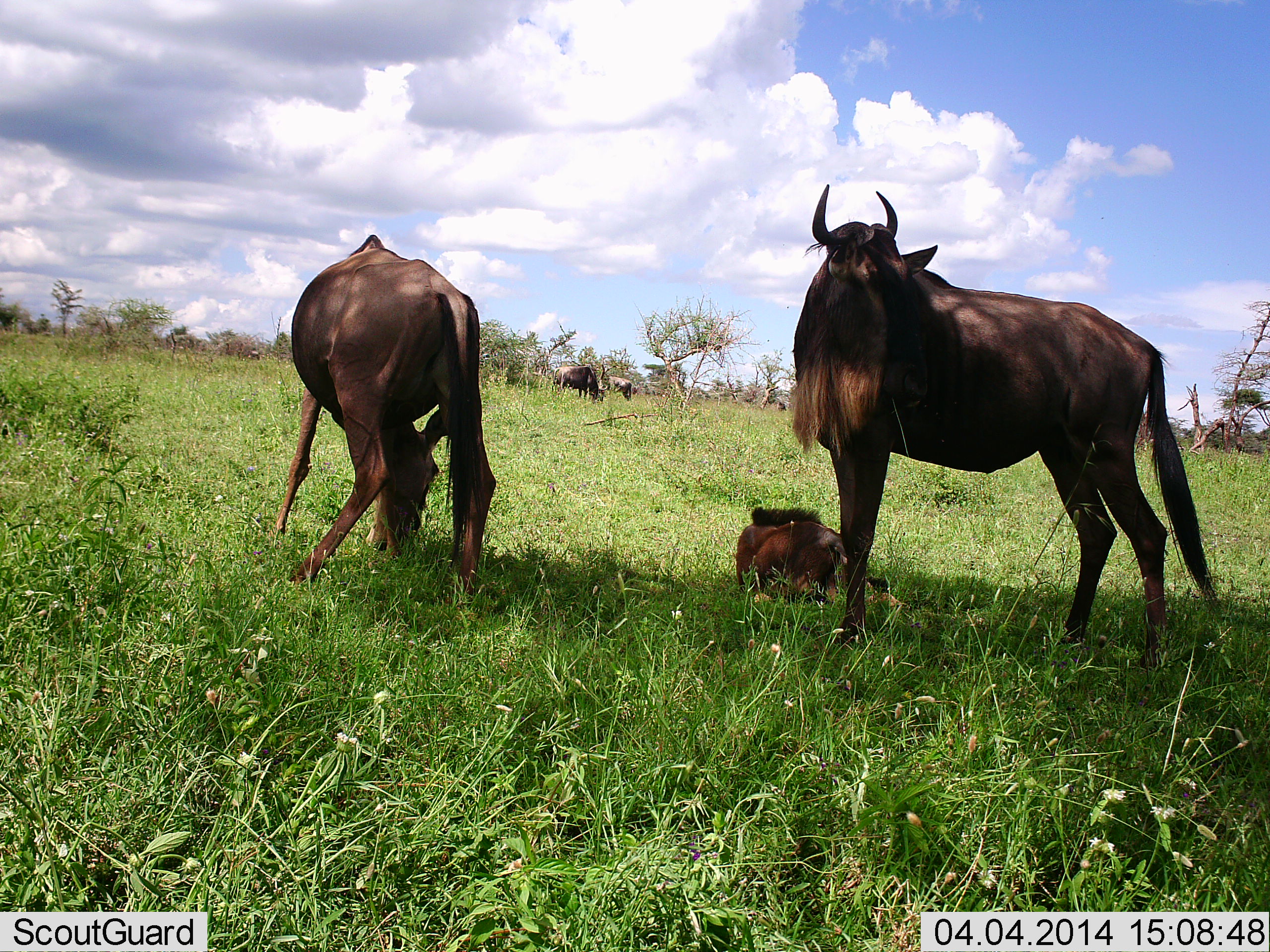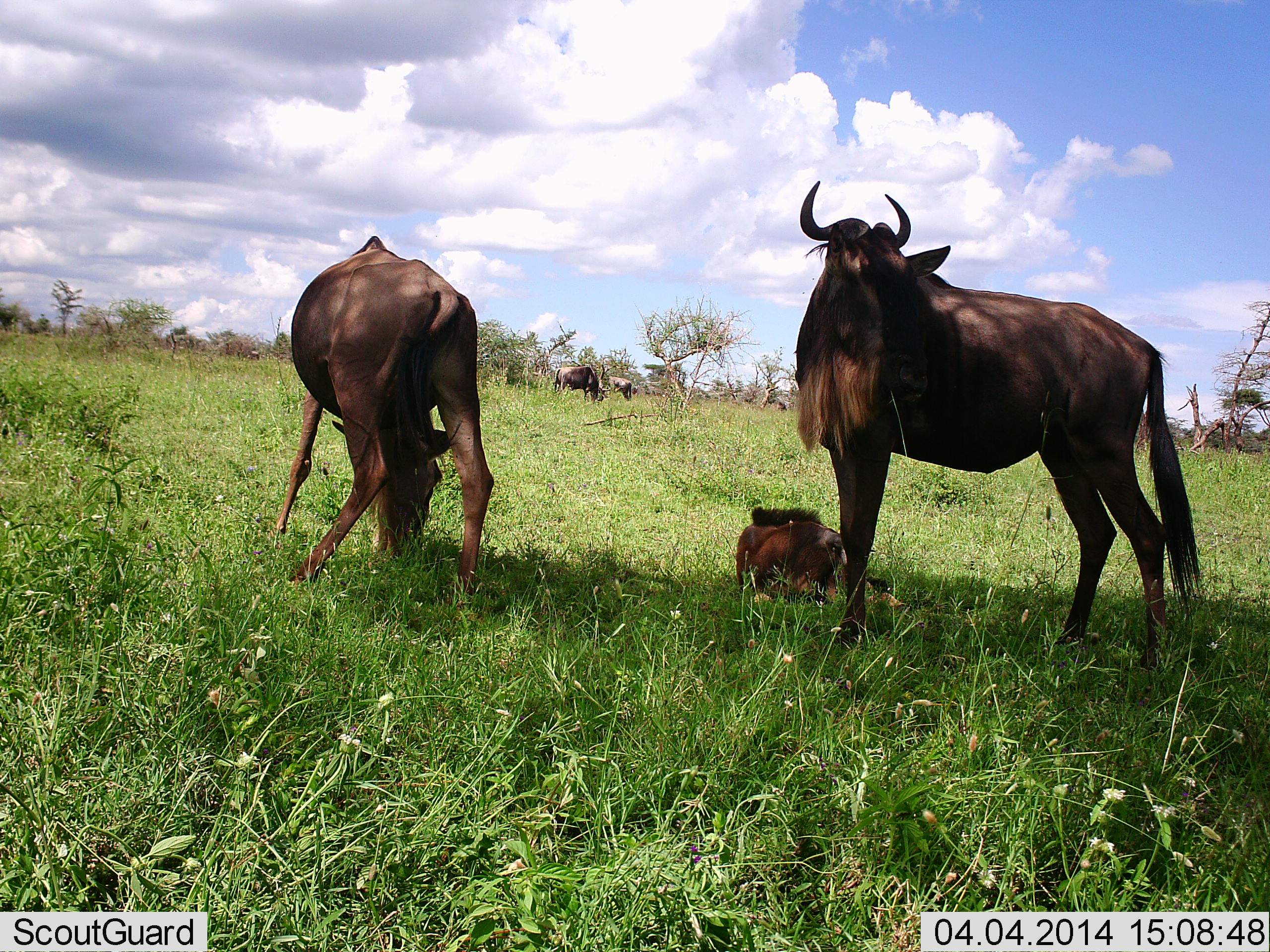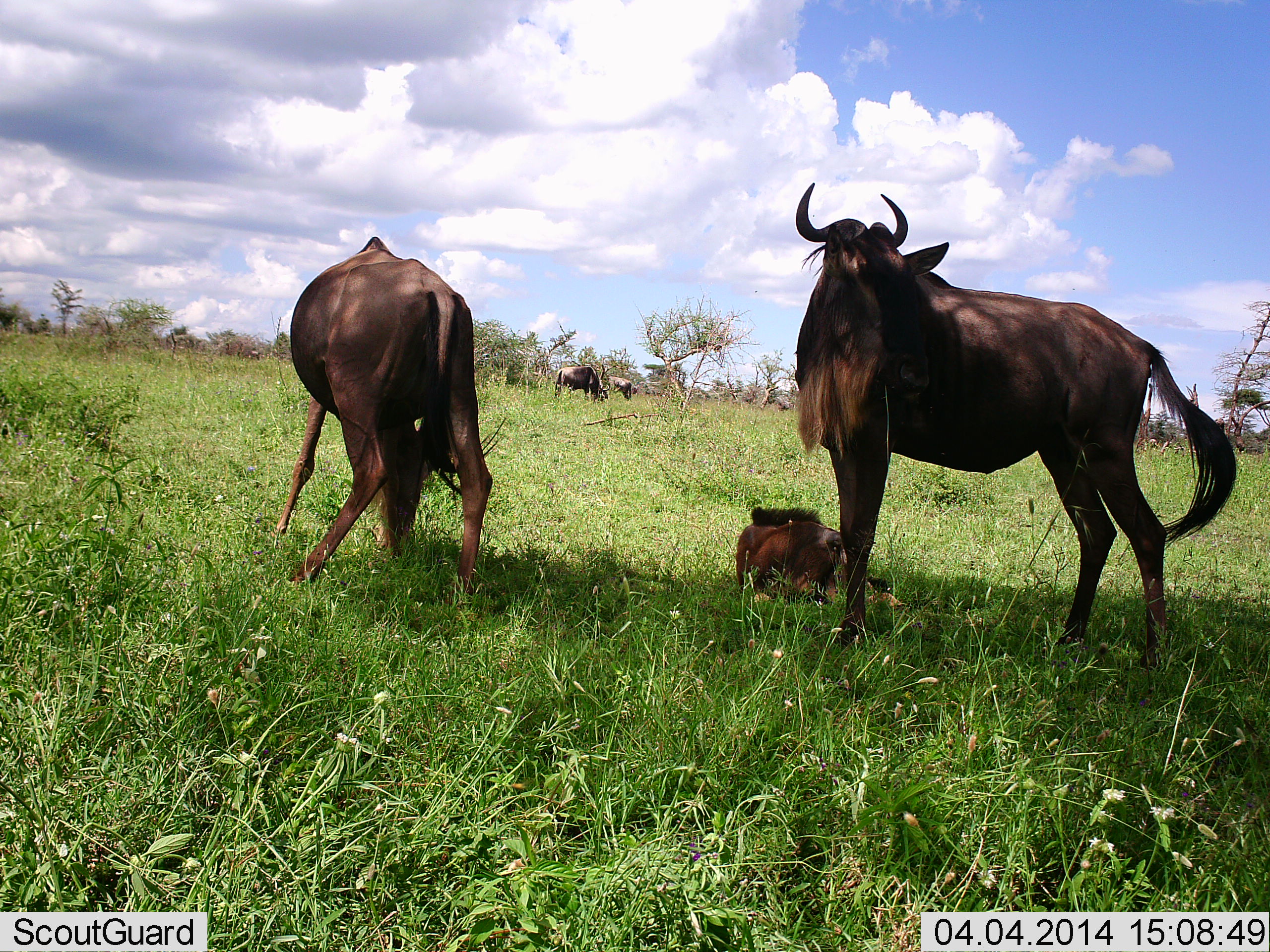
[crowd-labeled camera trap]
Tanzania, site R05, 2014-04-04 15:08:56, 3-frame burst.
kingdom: Animalia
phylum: Chordata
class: Mammalia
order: Artiodactyla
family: Bovidae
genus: Connochaetes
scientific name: Connochaetes taurinus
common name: blue wildebeest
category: wildebeest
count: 5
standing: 80%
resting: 60%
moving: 0%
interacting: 0%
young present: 80%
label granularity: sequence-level